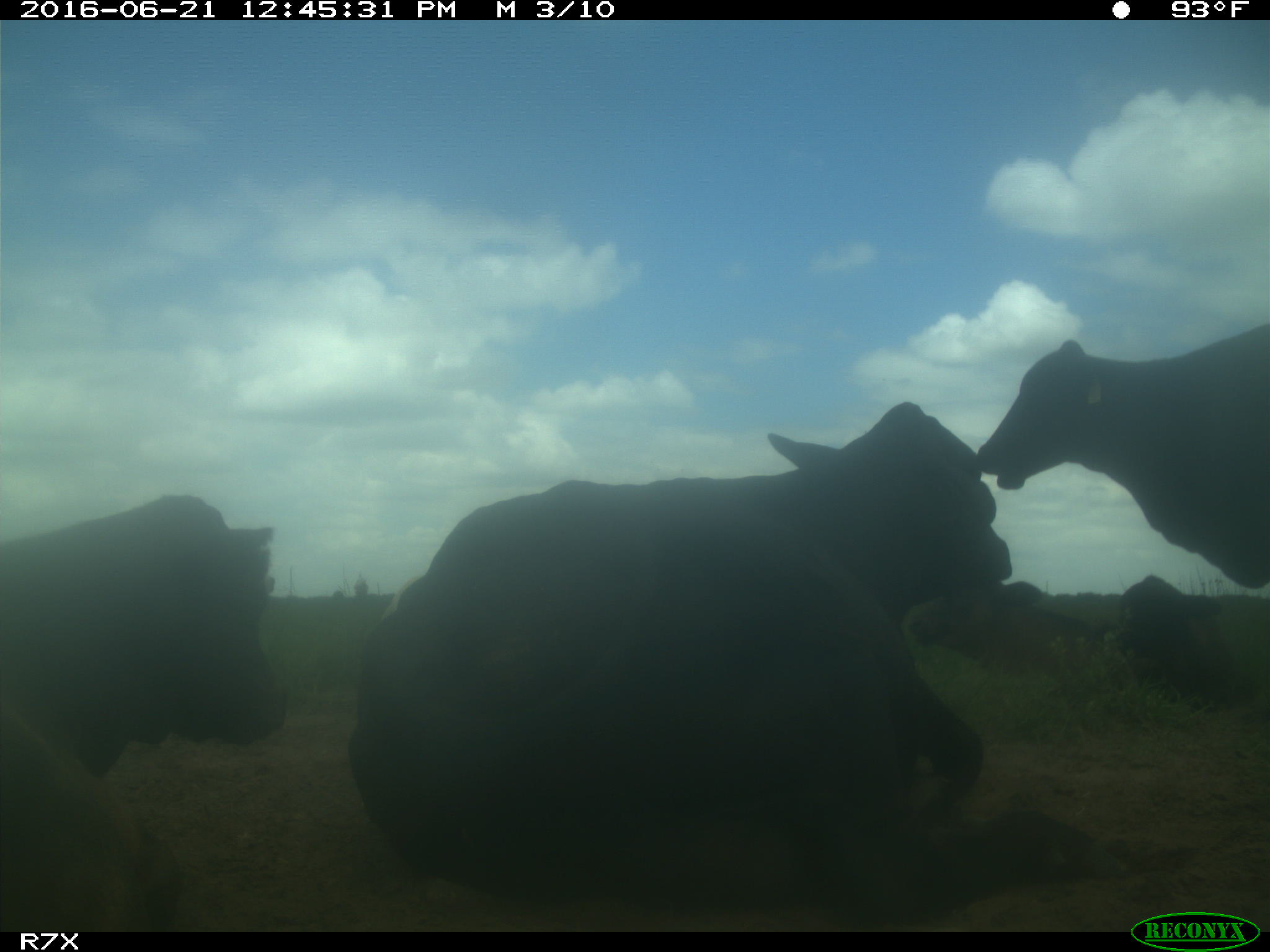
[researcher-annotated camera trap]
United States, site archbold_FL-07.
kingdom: Animalia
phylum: Chordata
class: Mammalia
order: Artiodactyla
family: Bovidae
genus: Bos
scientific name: Bos taurus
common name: domestic cow